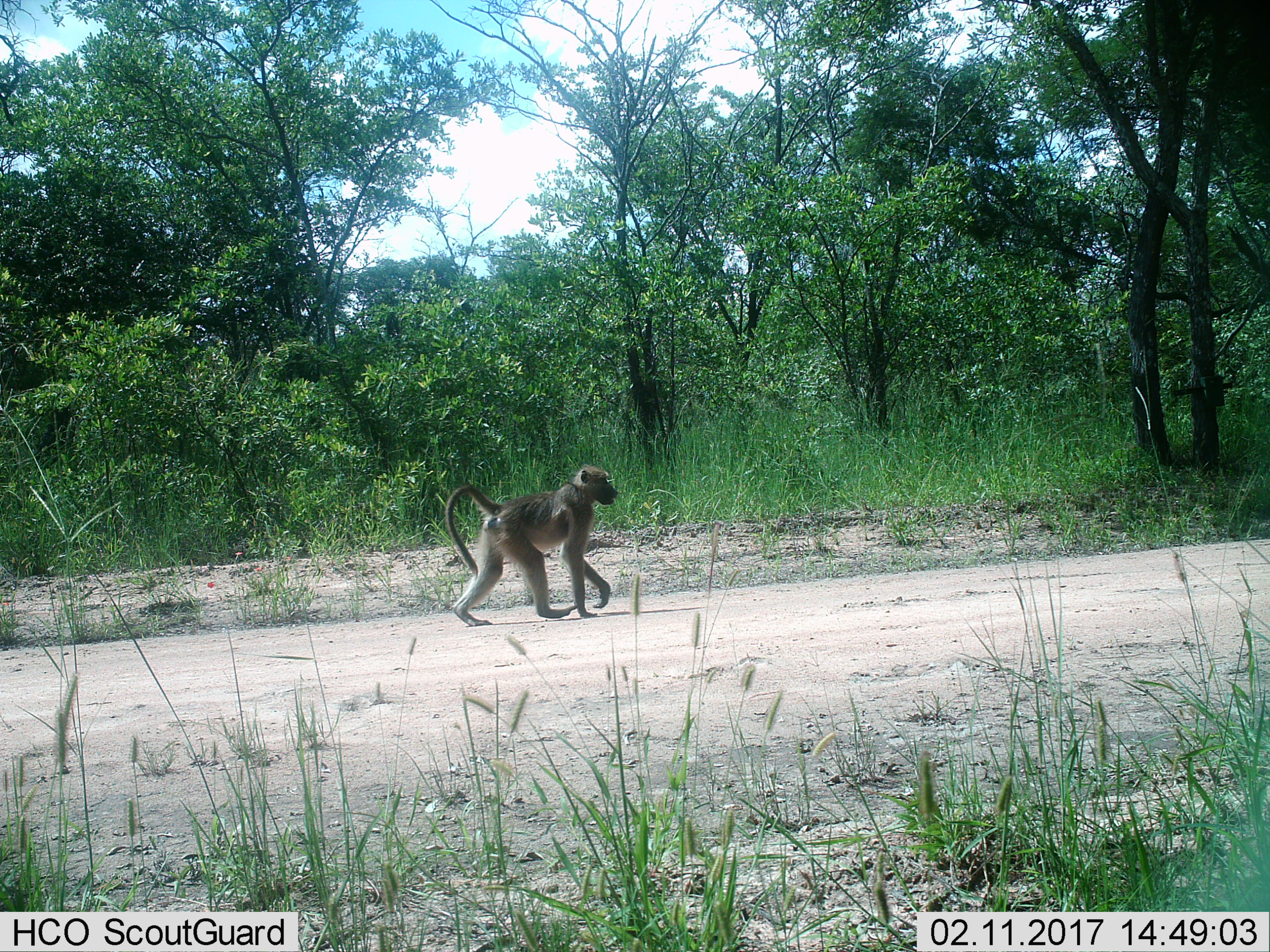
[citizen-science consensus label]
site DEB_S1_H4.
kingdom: Animalia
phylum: Chordata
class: Mammalia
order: Primates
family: Cercopithecidae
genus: Papio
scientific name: Papio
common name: baboon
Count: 1.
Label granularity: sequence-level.